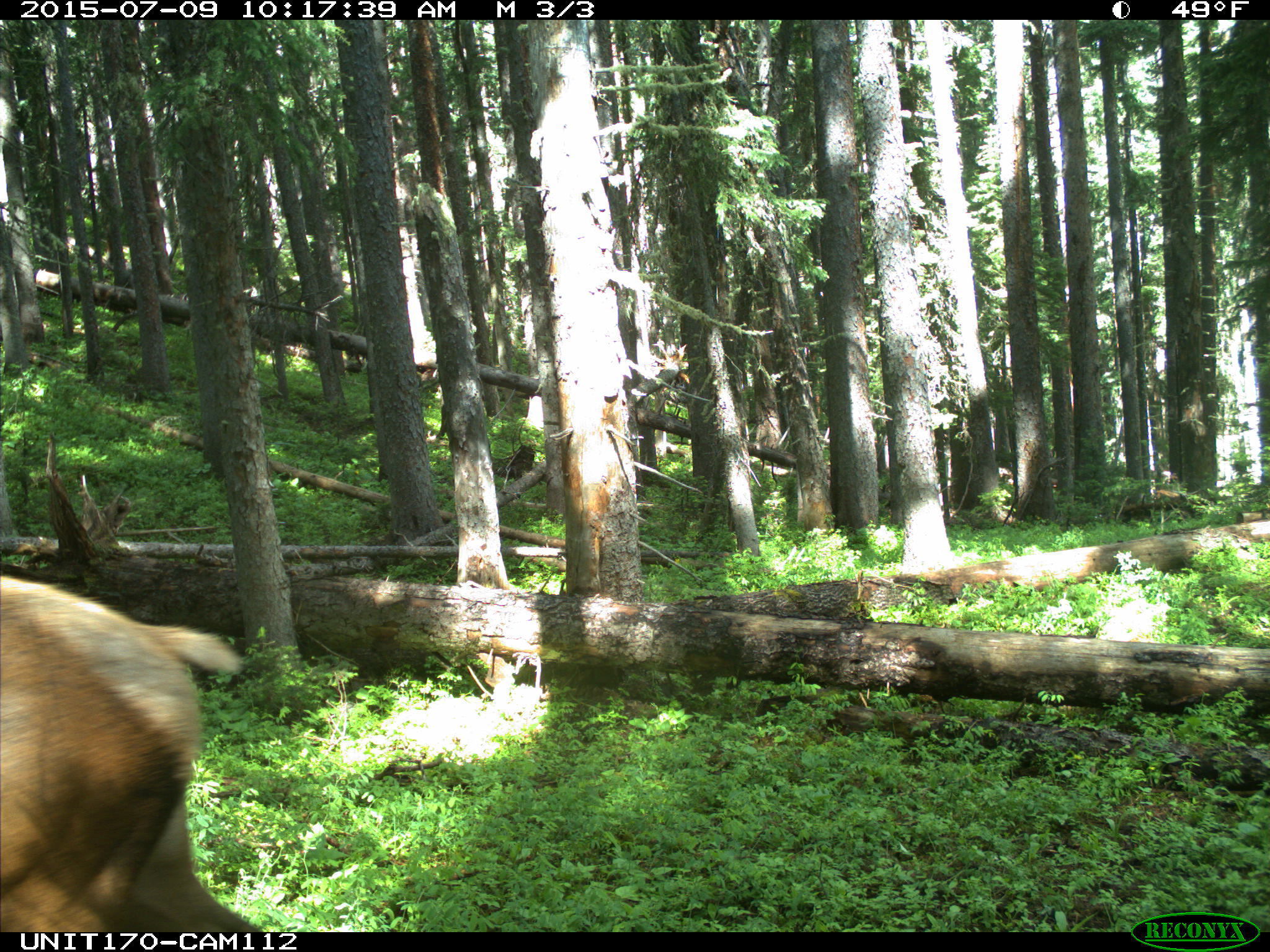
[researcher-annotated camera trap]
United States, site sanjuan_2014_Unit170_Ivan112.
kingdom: Animalia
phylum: Chordata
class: Mammalia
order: Artiodactyla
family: Cervidae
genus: Cervus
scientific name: Cervus elaphus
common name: red deer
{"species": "Cervus elaphus (red deer)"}